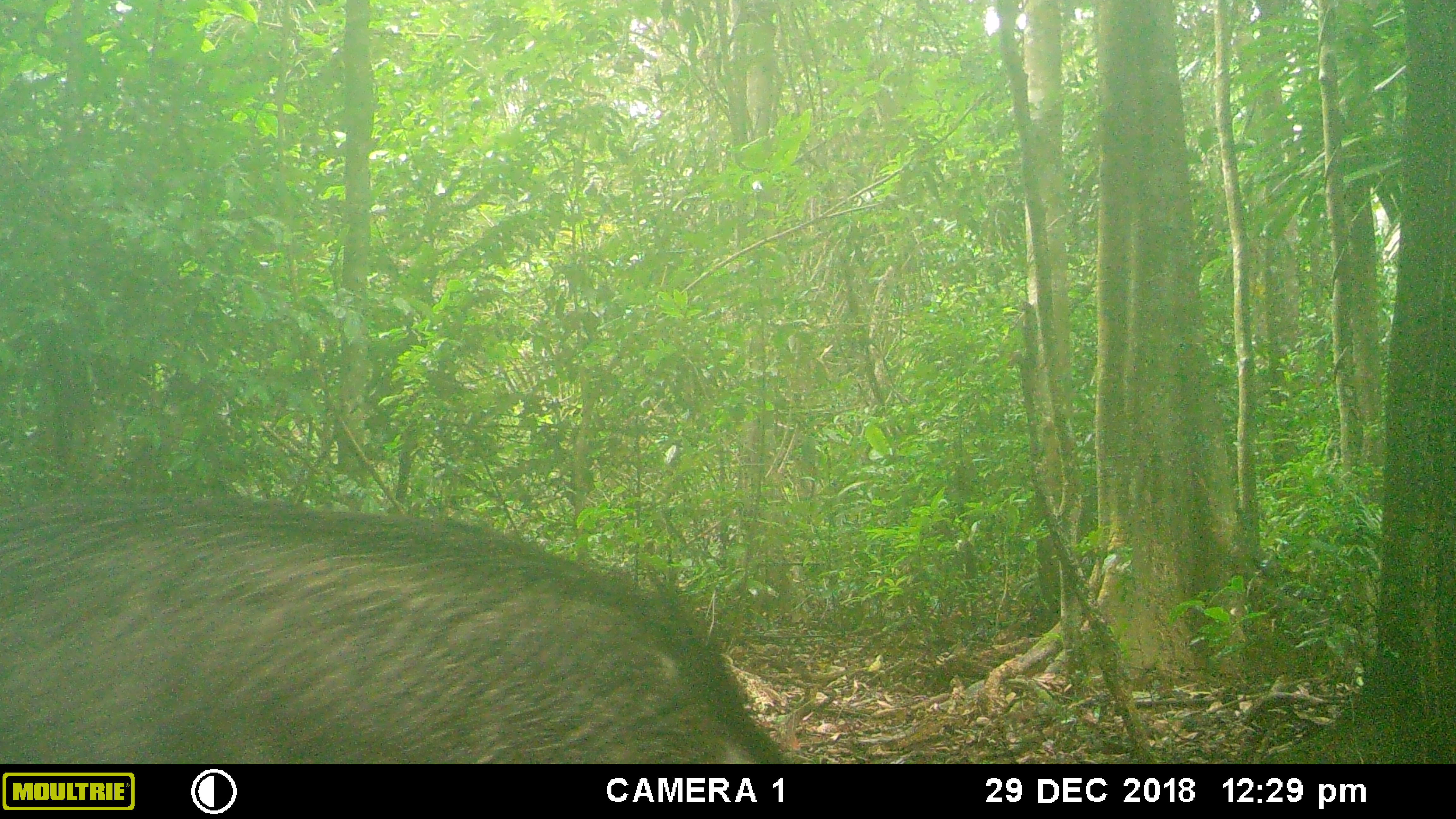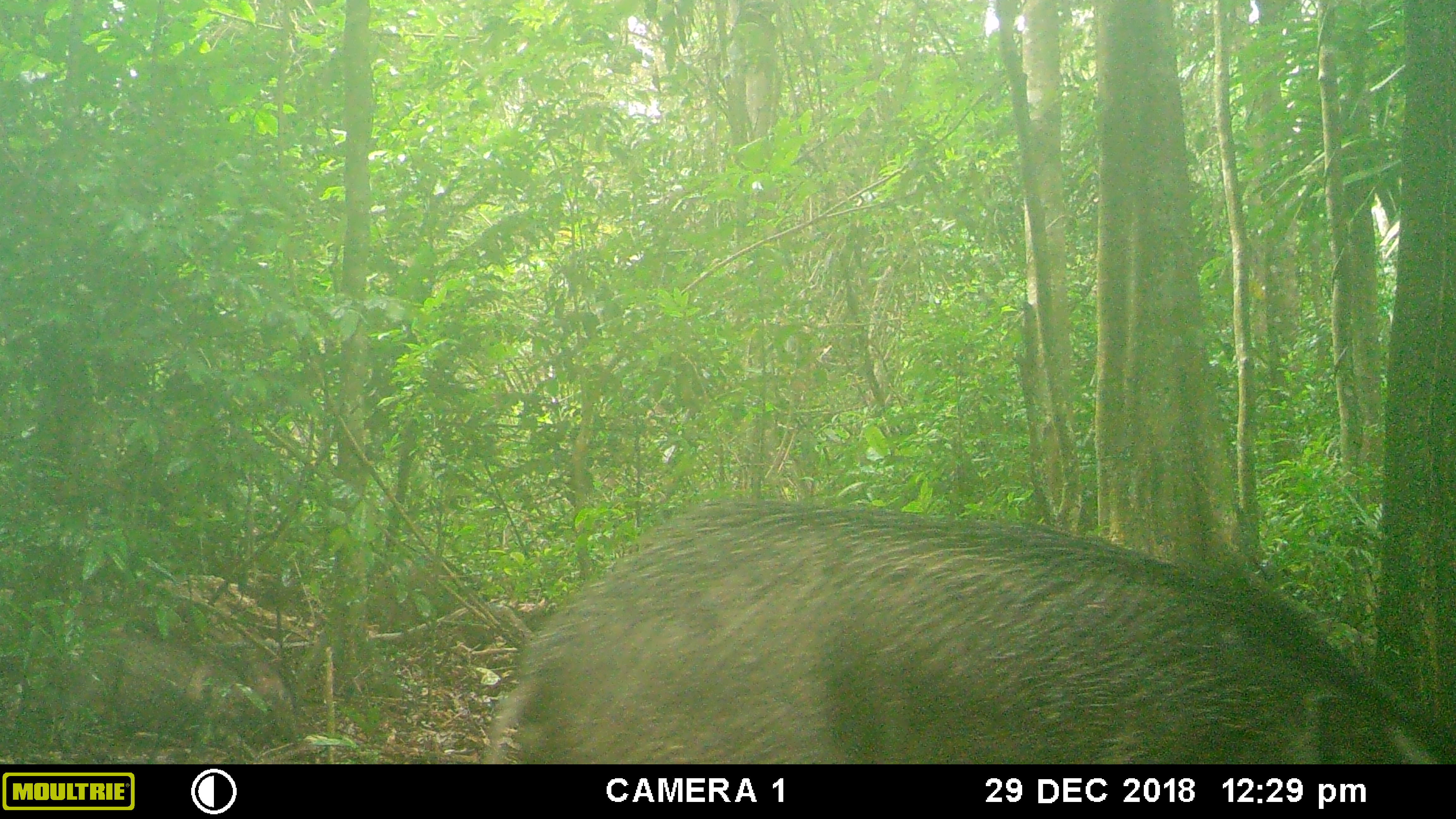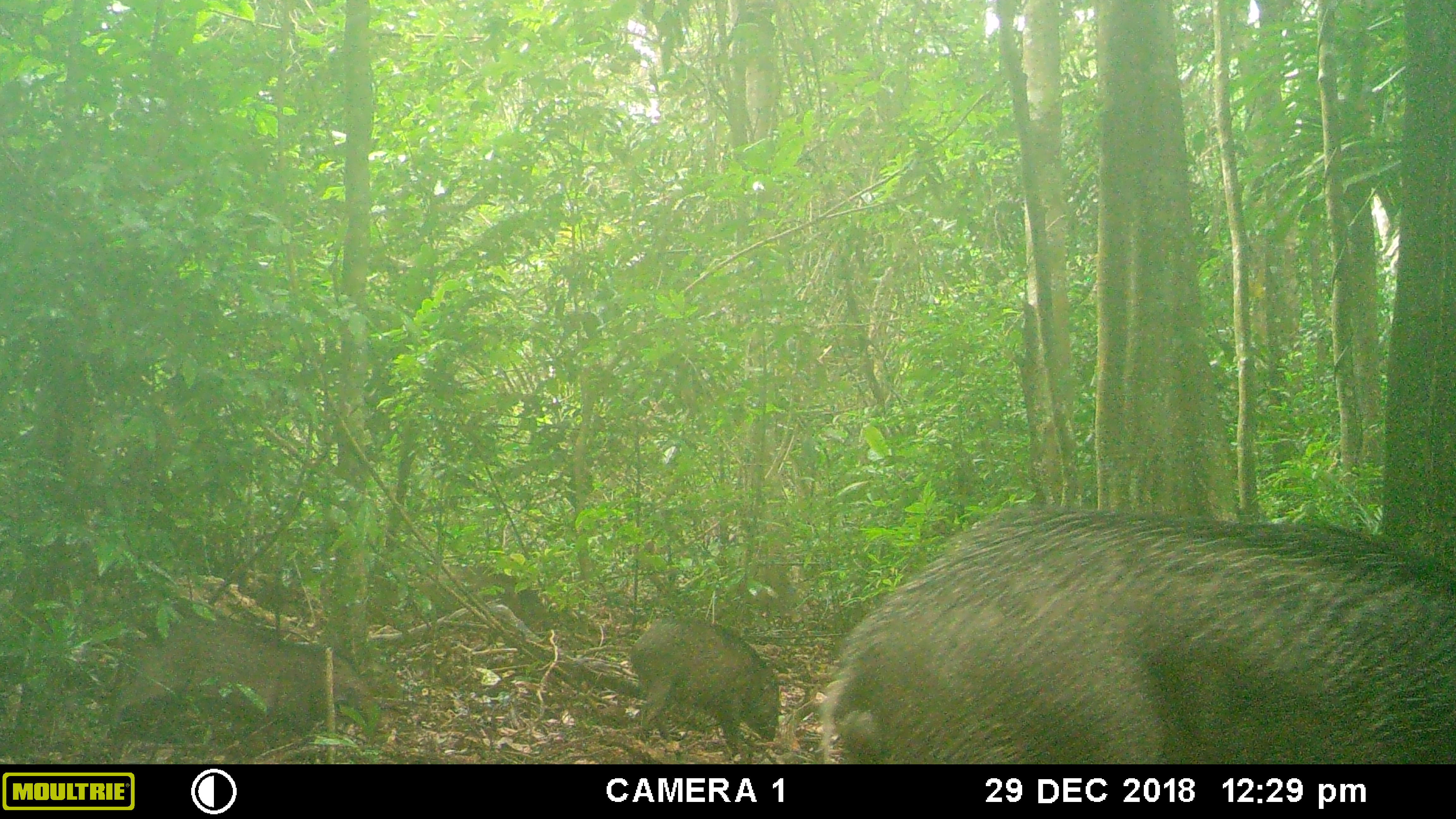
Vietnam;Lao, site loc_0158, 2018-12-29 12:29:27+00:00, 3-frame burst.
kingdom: Animalia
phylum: Chordata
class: Mammalia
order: Artiodactyla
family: Suidae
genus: Sus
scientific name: Sus scrofa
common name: eurasian wild pig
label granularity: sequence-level